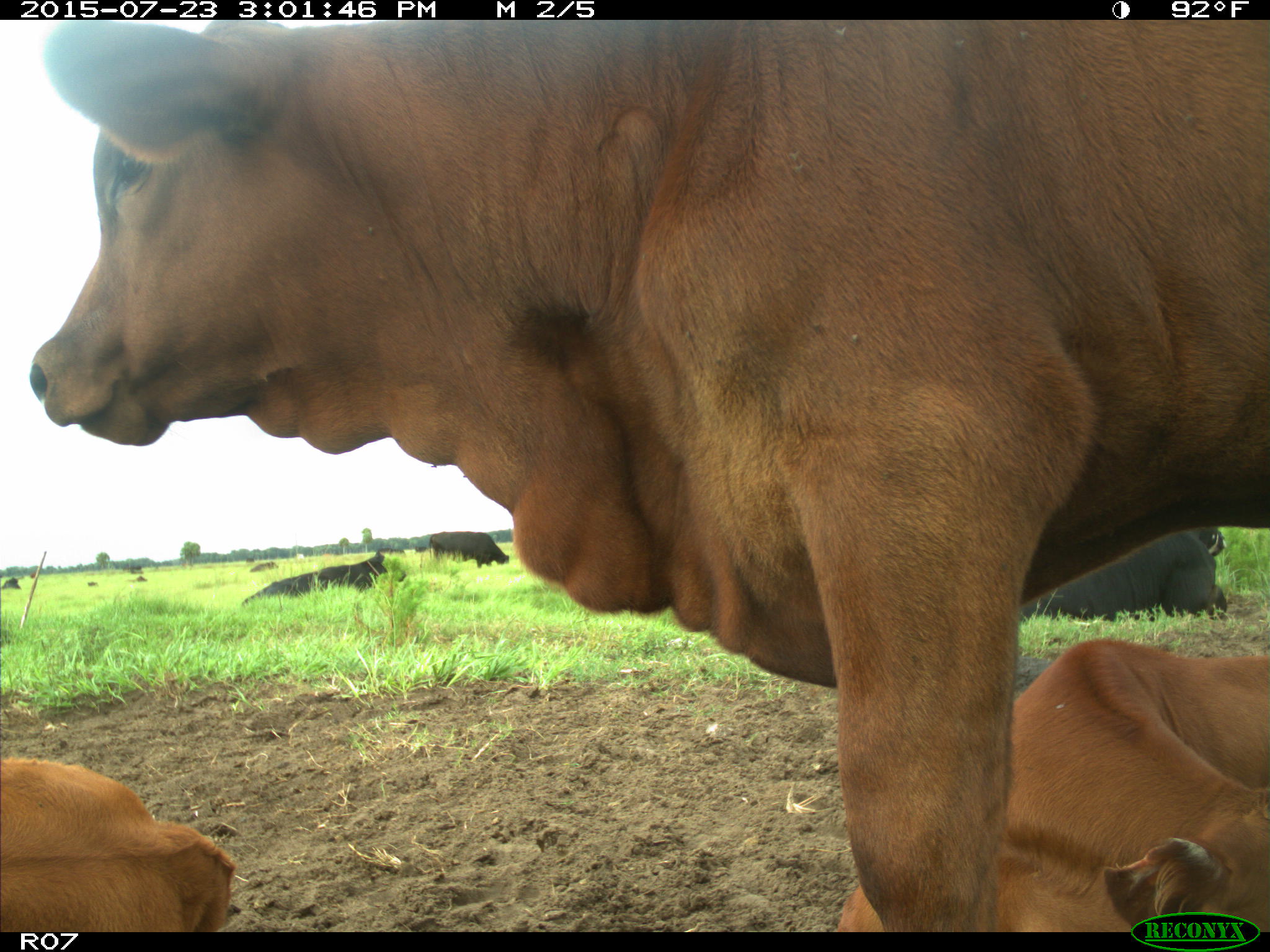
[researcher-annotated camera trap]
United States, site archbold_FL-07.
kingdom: Animalia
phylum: Chordata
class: Mammalia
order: Artiodactyla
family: Bovidae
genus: Bos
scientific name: Bos taurus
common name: domestic cow